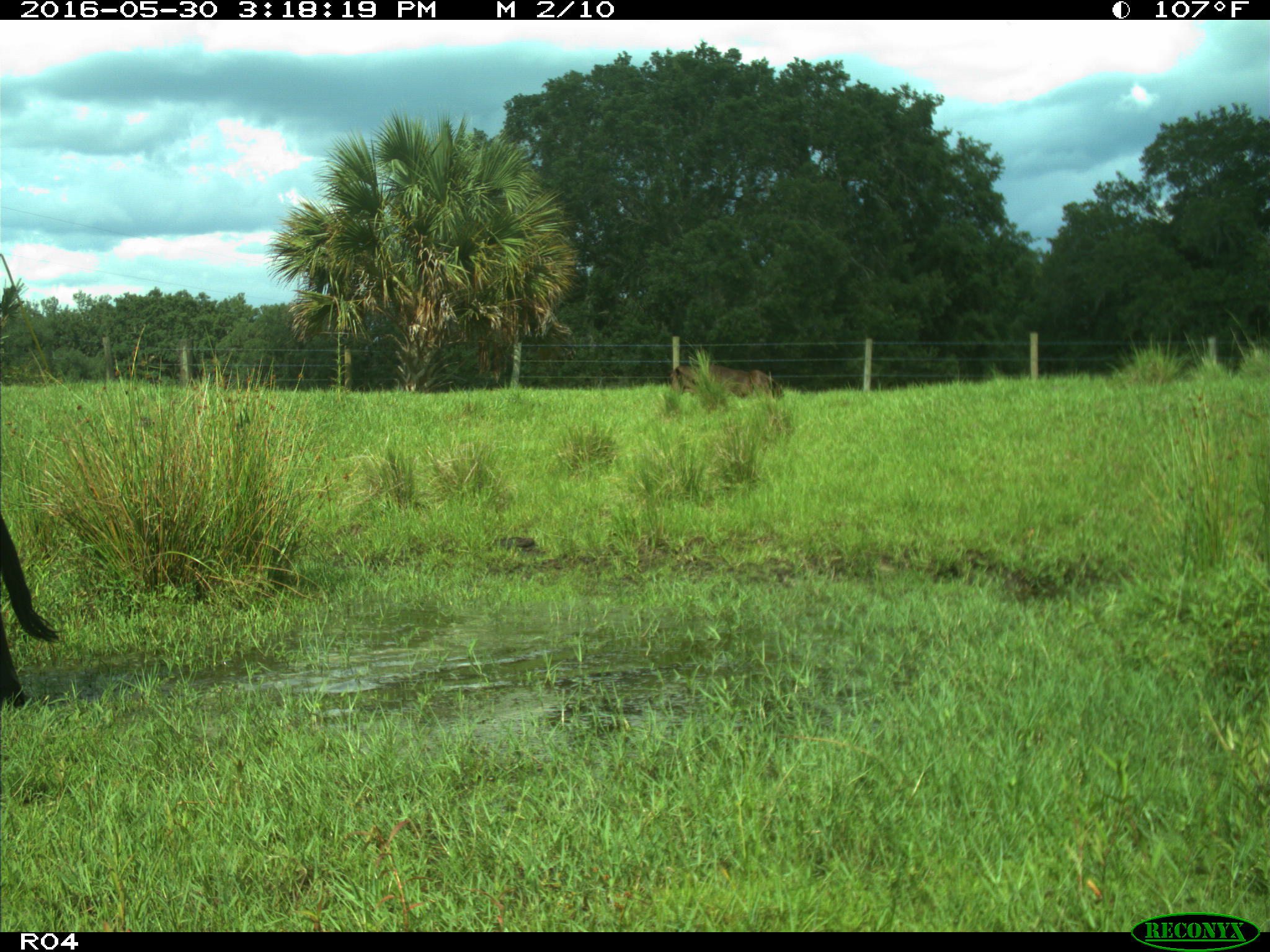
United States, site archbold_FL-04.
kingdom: Animalia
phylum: Chordata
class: Mammalia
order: Artiodactyla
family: Bovidae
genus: Bos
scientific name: Bos taurus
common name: domestic cow